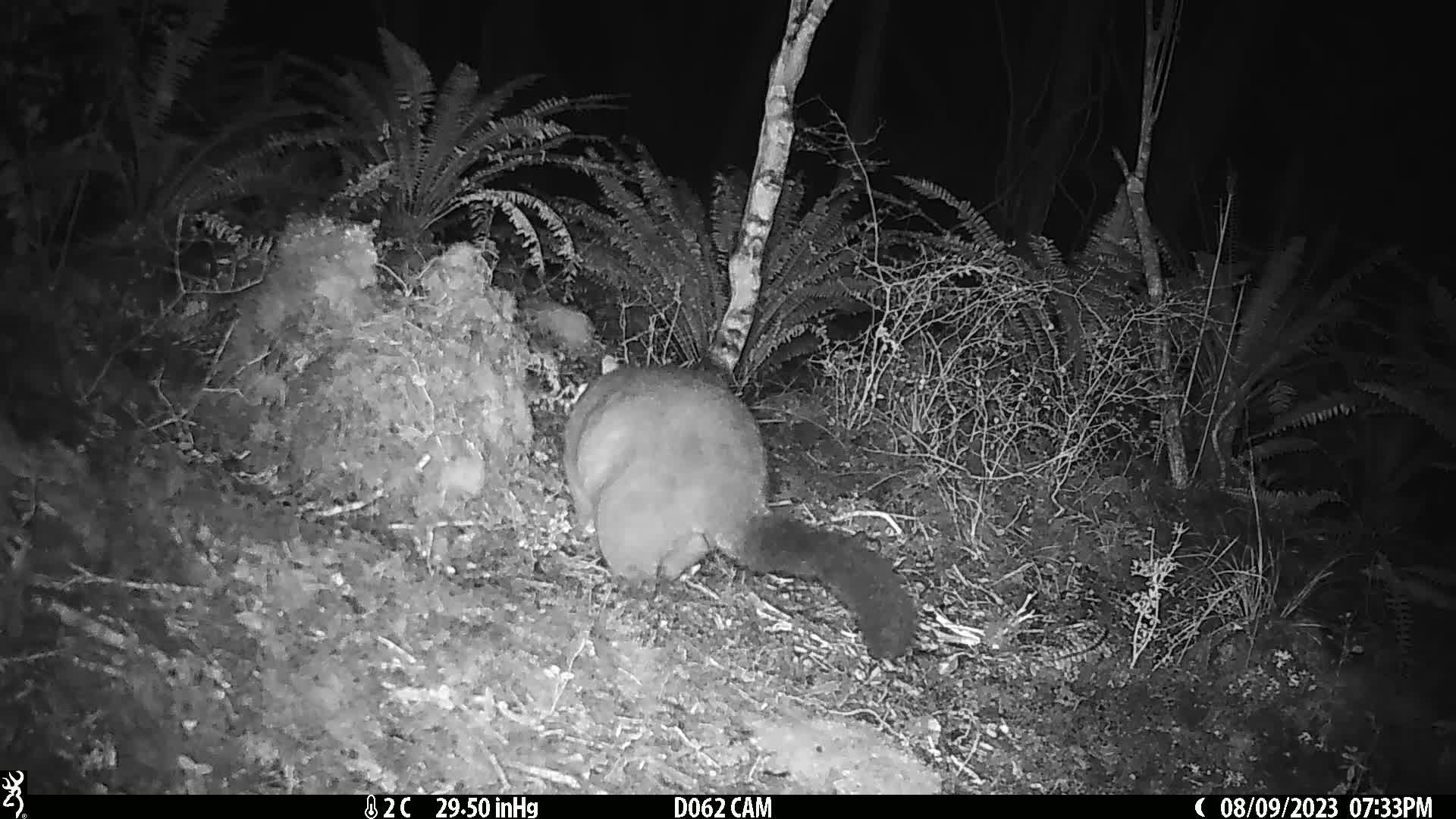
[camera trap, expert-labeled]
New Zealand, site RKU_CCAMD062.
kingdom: Animalia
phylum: Chordata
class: Mammalia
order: Diprotodontia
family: Phalangeridae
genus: Trichosurus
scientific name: Trichosurus vulpecula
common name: common brushtail possum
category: possum